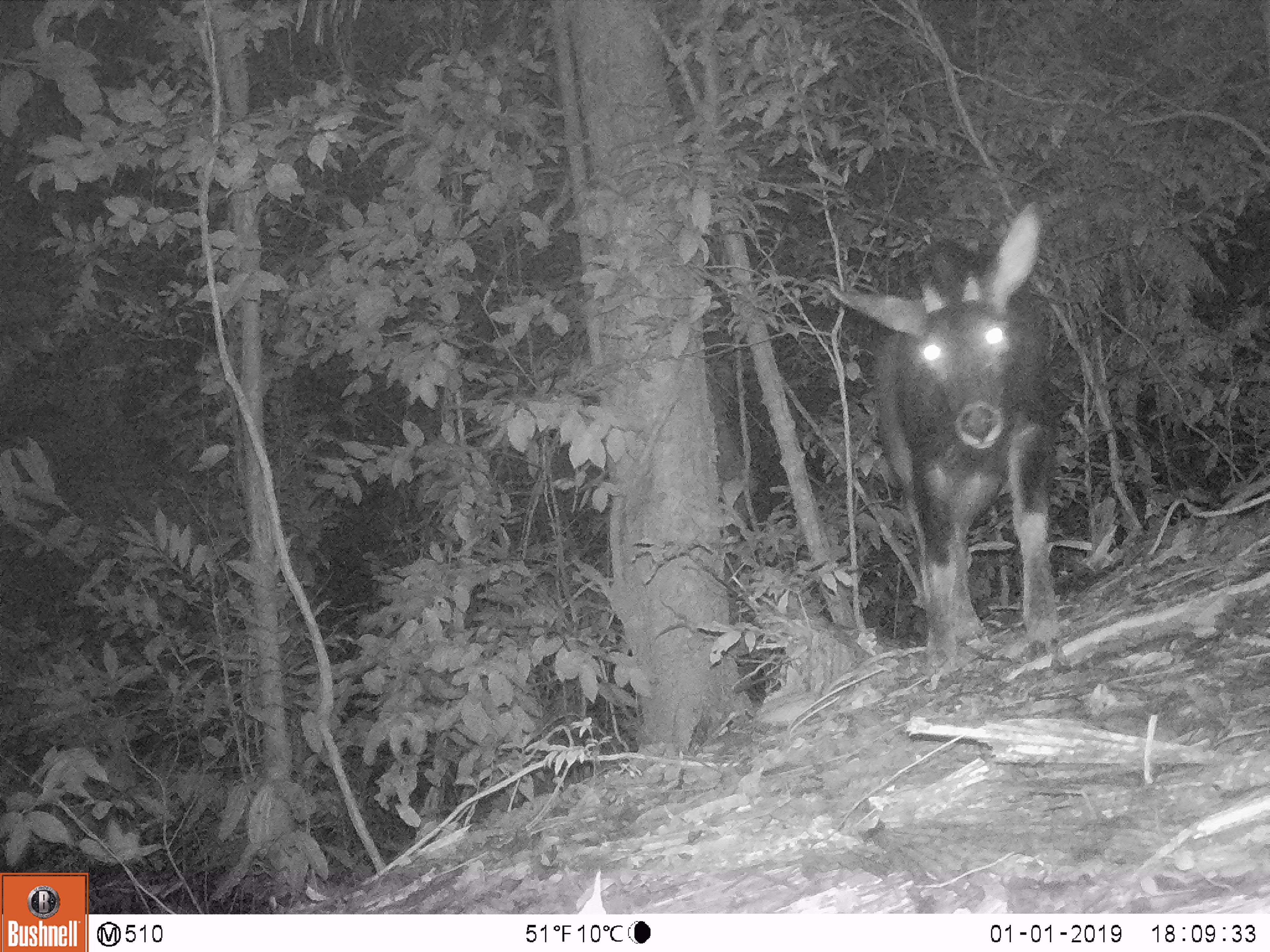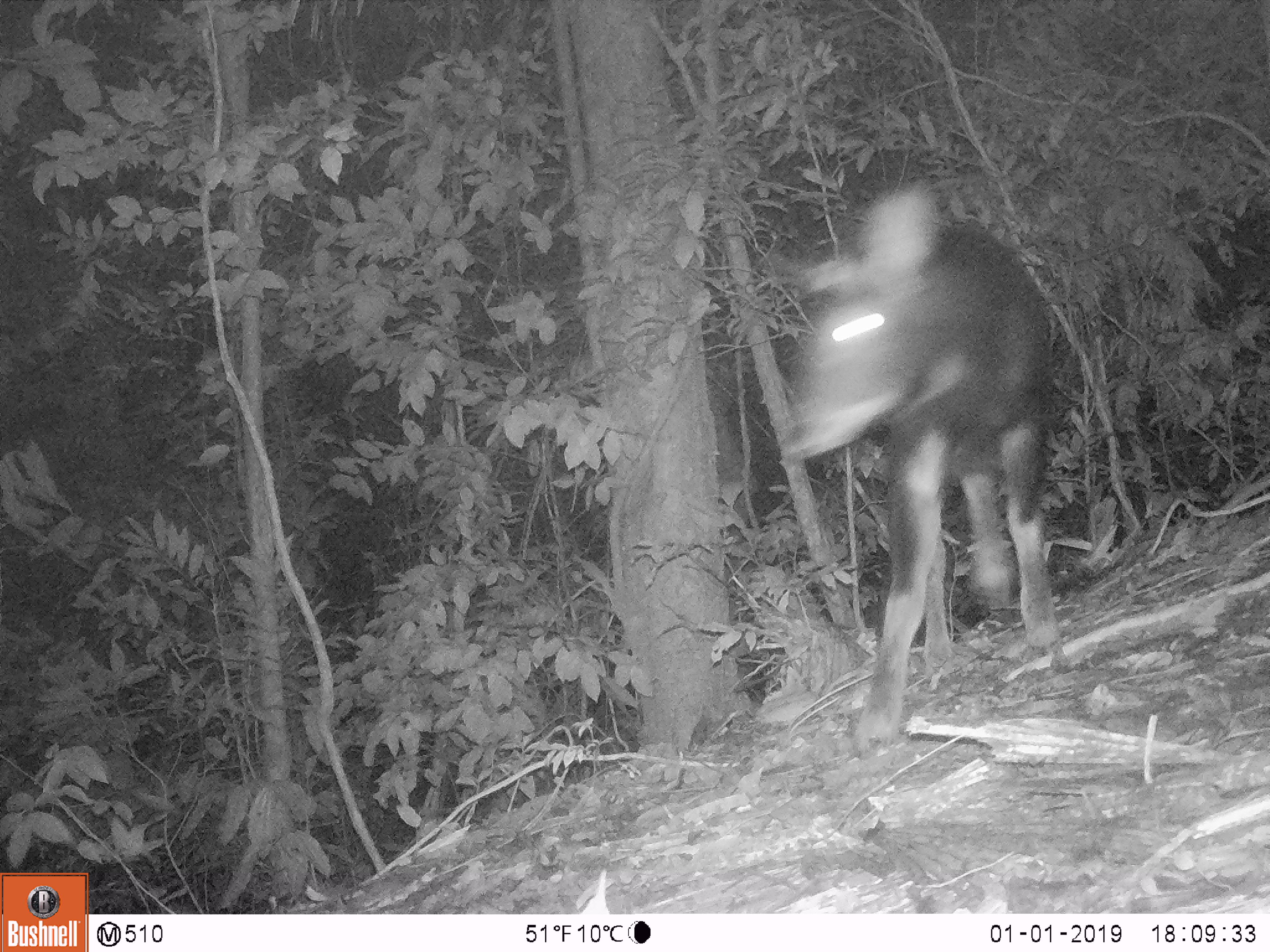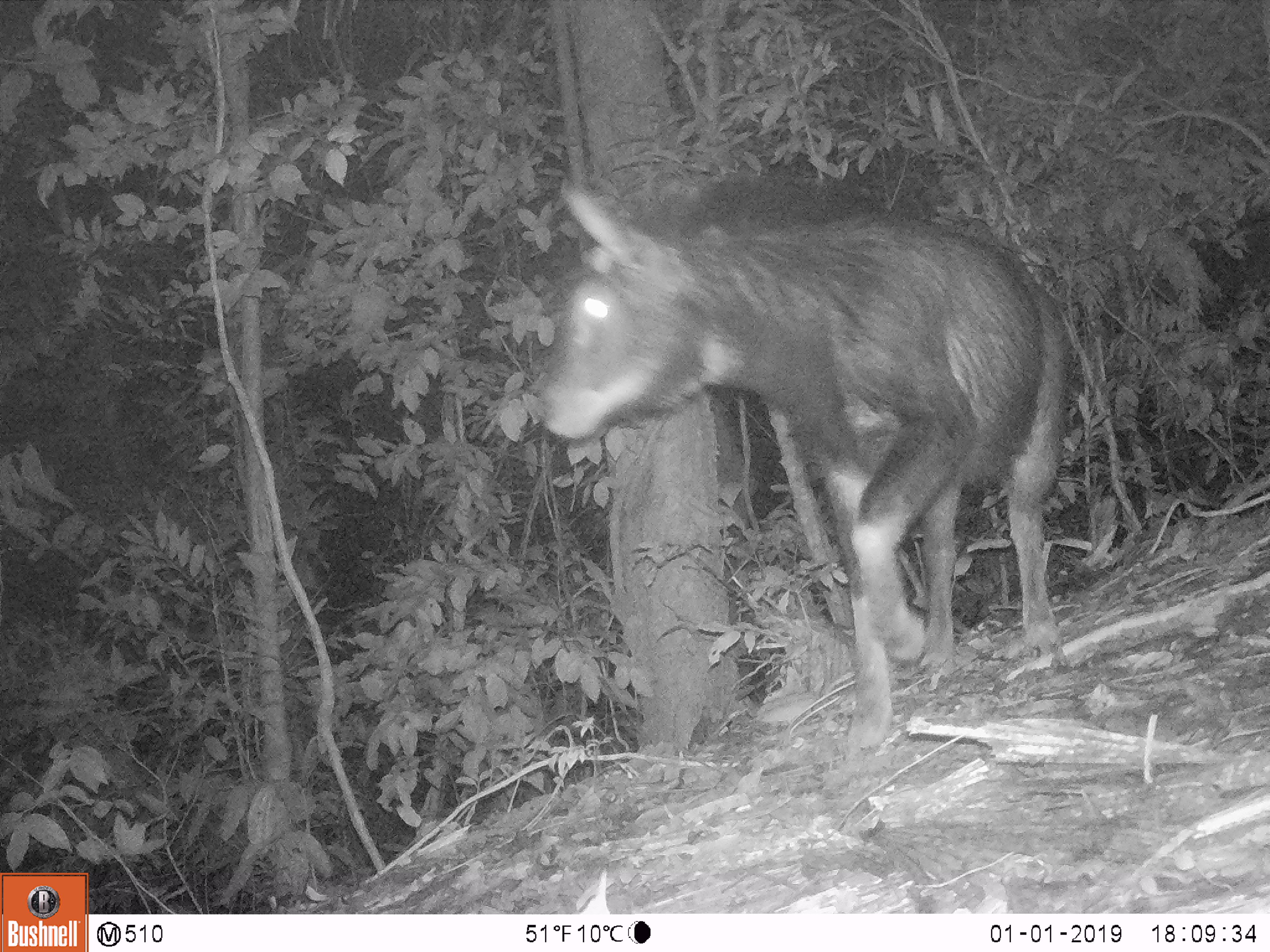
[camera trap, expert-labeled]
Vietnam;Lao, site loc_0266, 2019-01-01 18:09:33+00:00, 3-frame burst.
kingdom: Animalia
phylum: Chordata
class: Mammalia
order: Artiodactyla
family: Bovidae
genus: Capricornis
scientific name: Capricornis sumatraensis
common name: chinese serow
Chinese serow (Capricornis sumatraensis). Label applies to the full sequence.